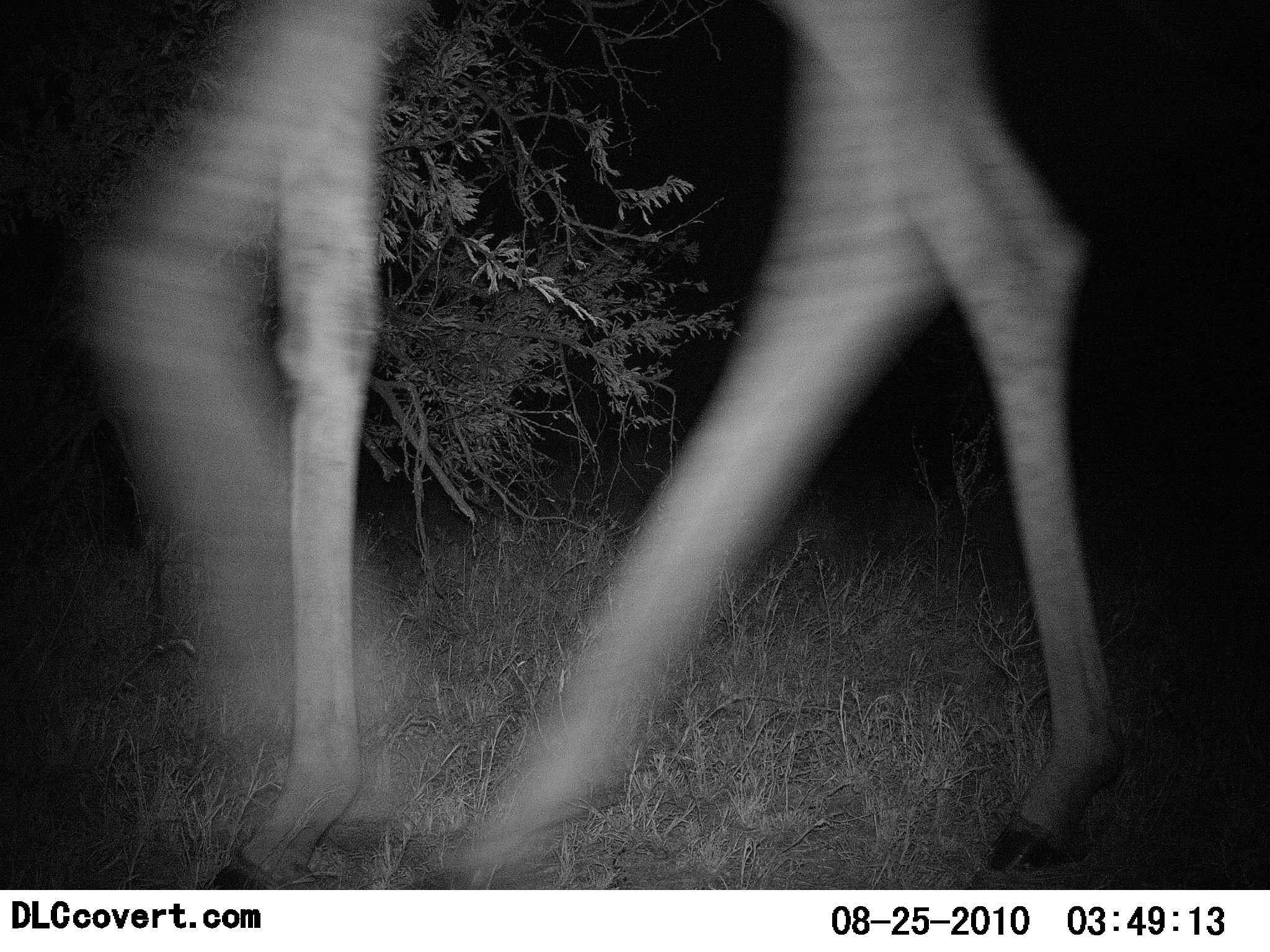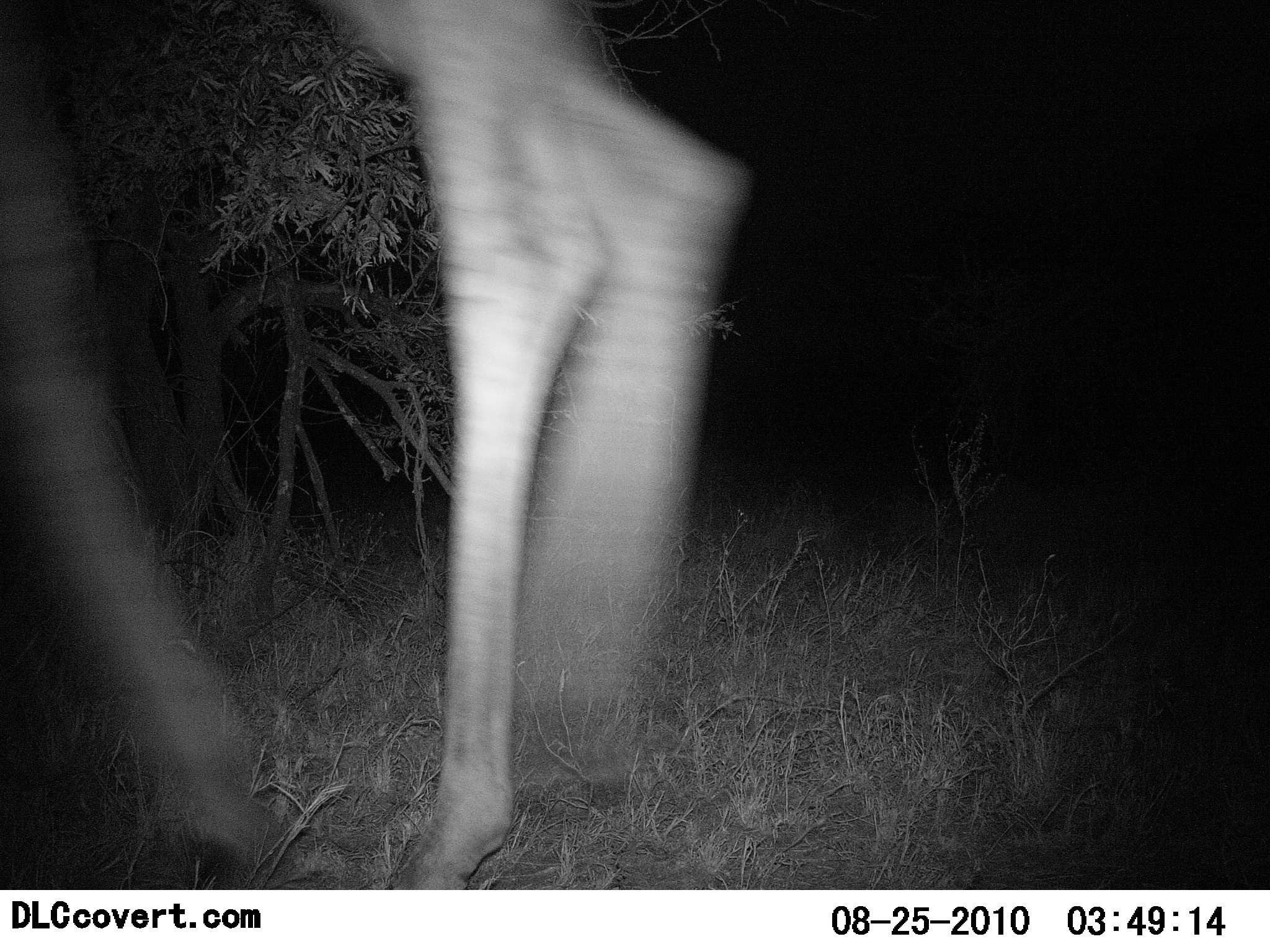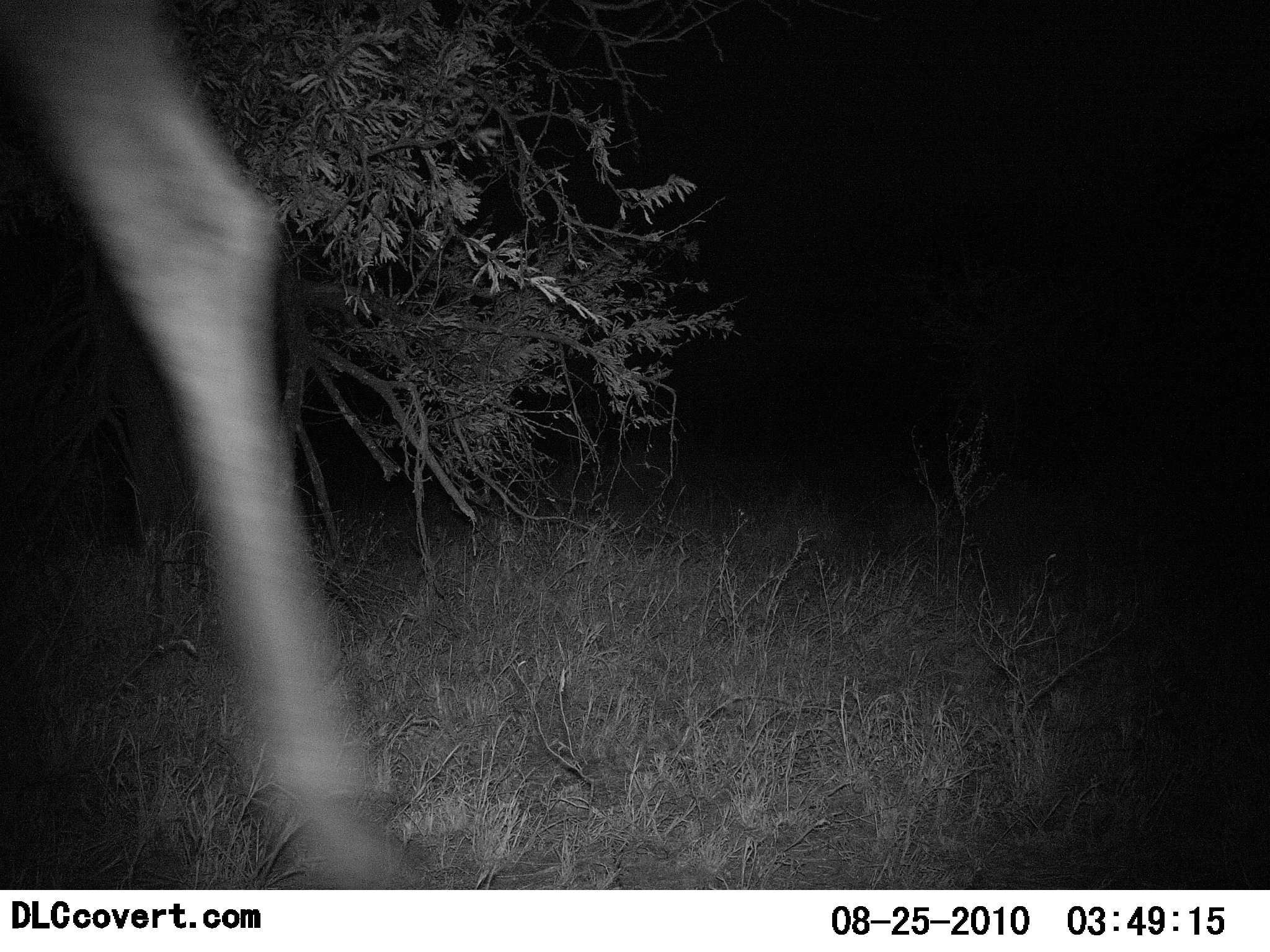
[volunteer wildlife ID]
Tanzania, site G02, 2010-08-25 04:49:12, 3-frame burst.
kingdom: Animalia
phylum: Chordata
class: Mammalia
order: Artiodactyla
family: Giraffidae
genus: Giraffa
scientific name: Giraffa camelopardalis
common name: giraffe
Giraffe (Giraffa camelopardalis), count 1. Behavior (volunteer vote fractions): standing 0%, resting 0%, moving 100%, interacting 0%. Young present (vote fraction): 0%. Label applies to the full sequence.